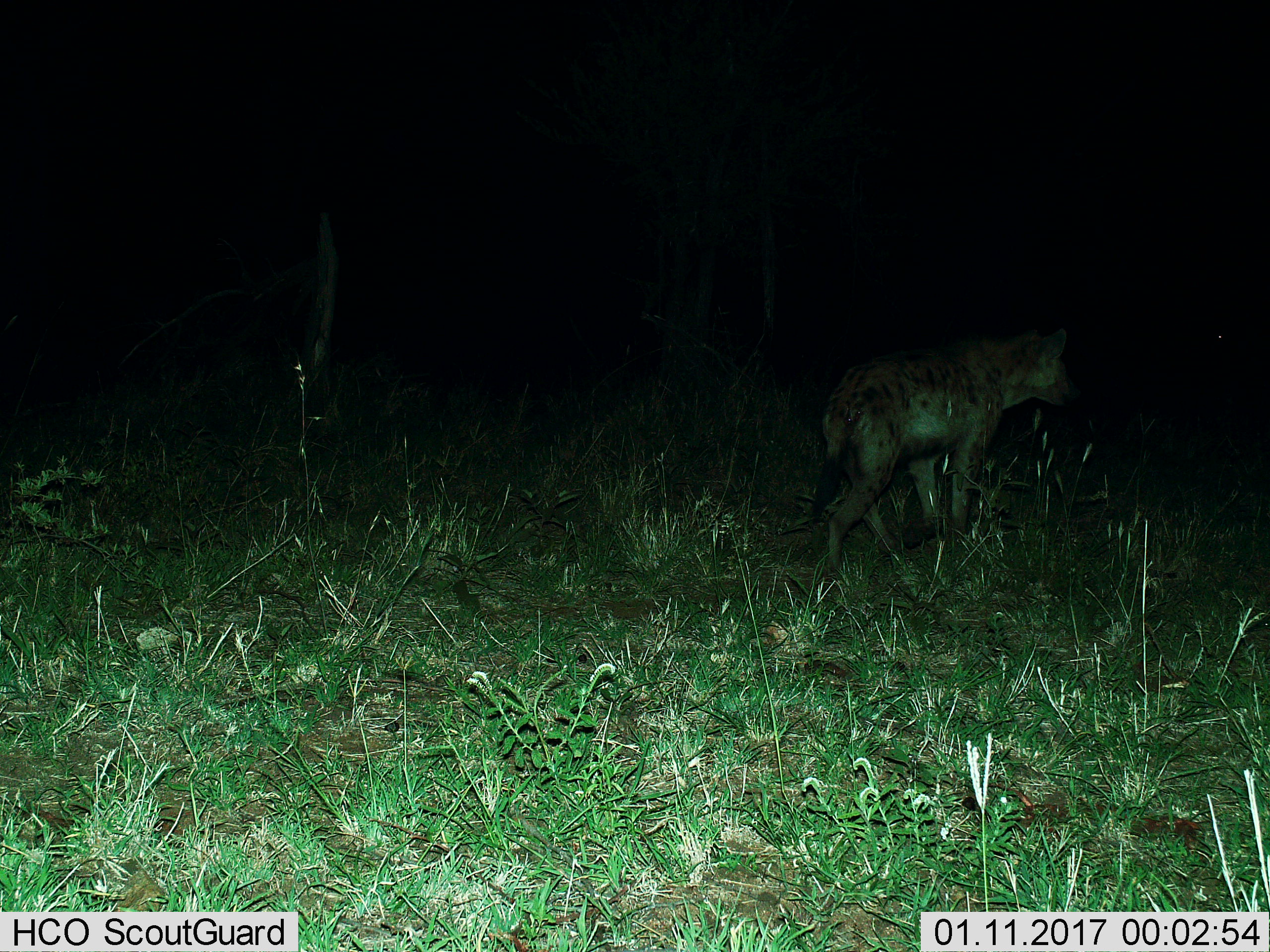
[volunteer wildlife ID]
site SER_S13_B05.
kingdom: Animalia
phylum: Chordata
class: Mammalia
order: Carnivora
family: Hyaenidae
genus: Crocuta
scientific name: Crocuta crocuta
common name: spotted hyena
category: hyenaspotted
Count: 1.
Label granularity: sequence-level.